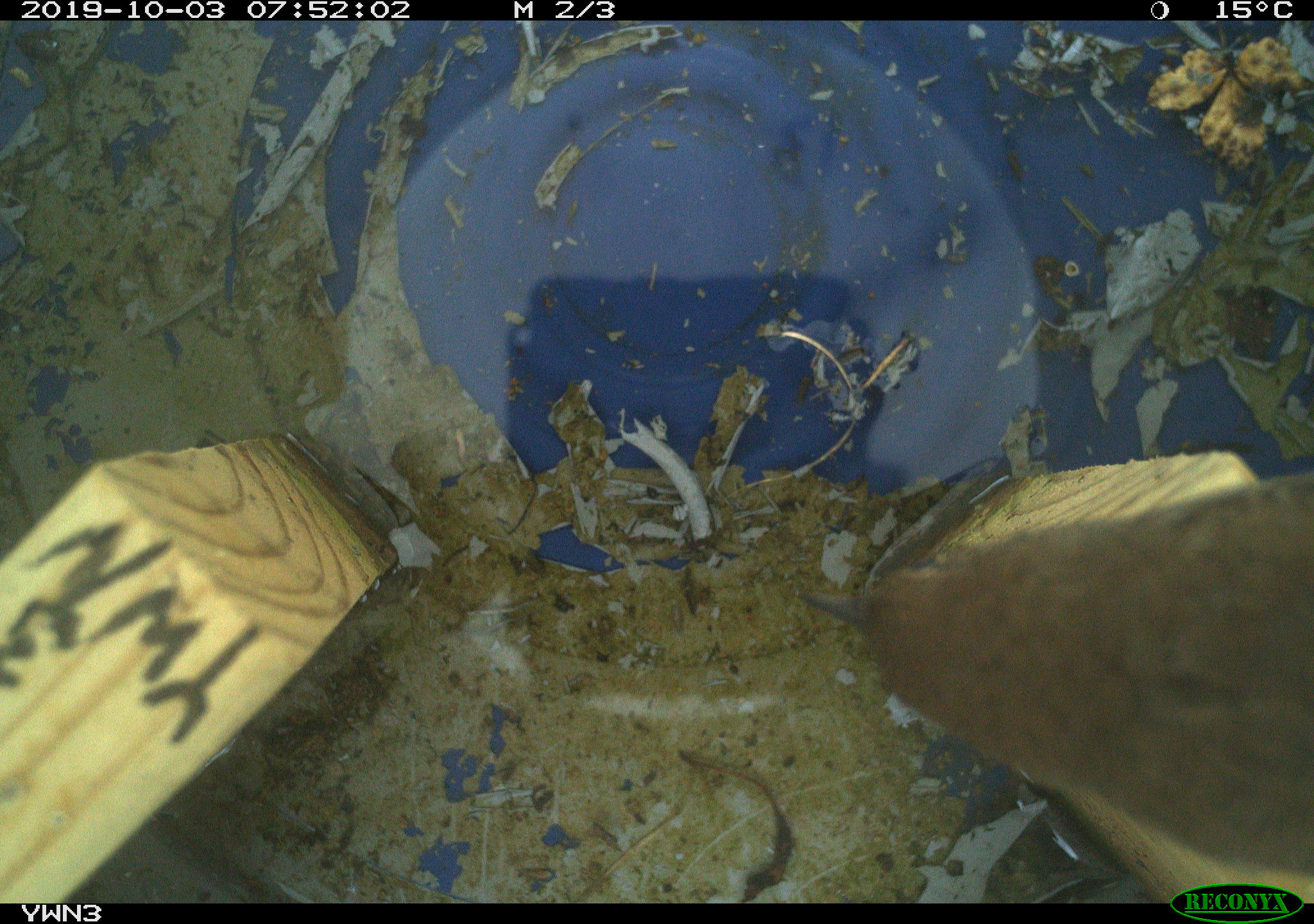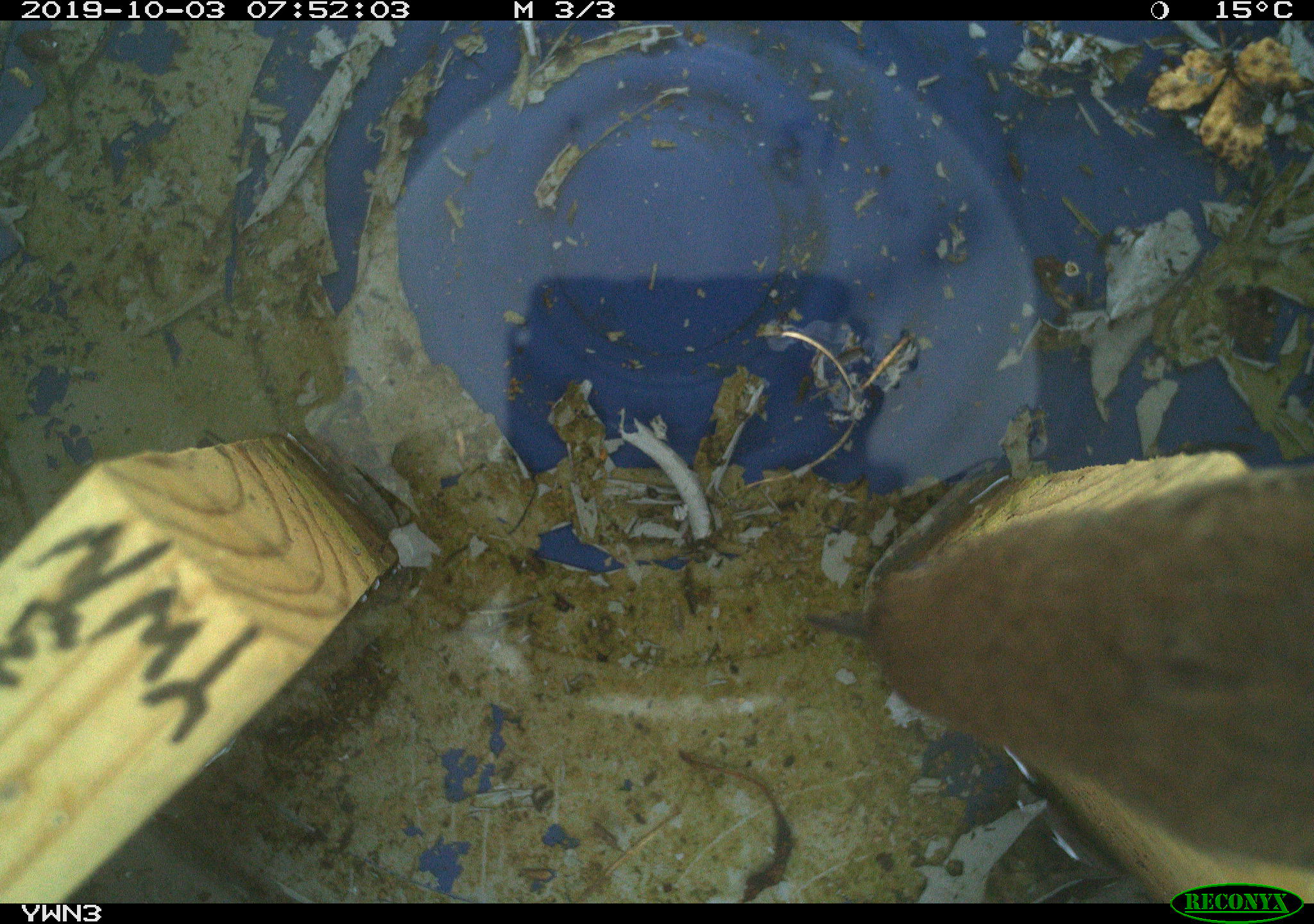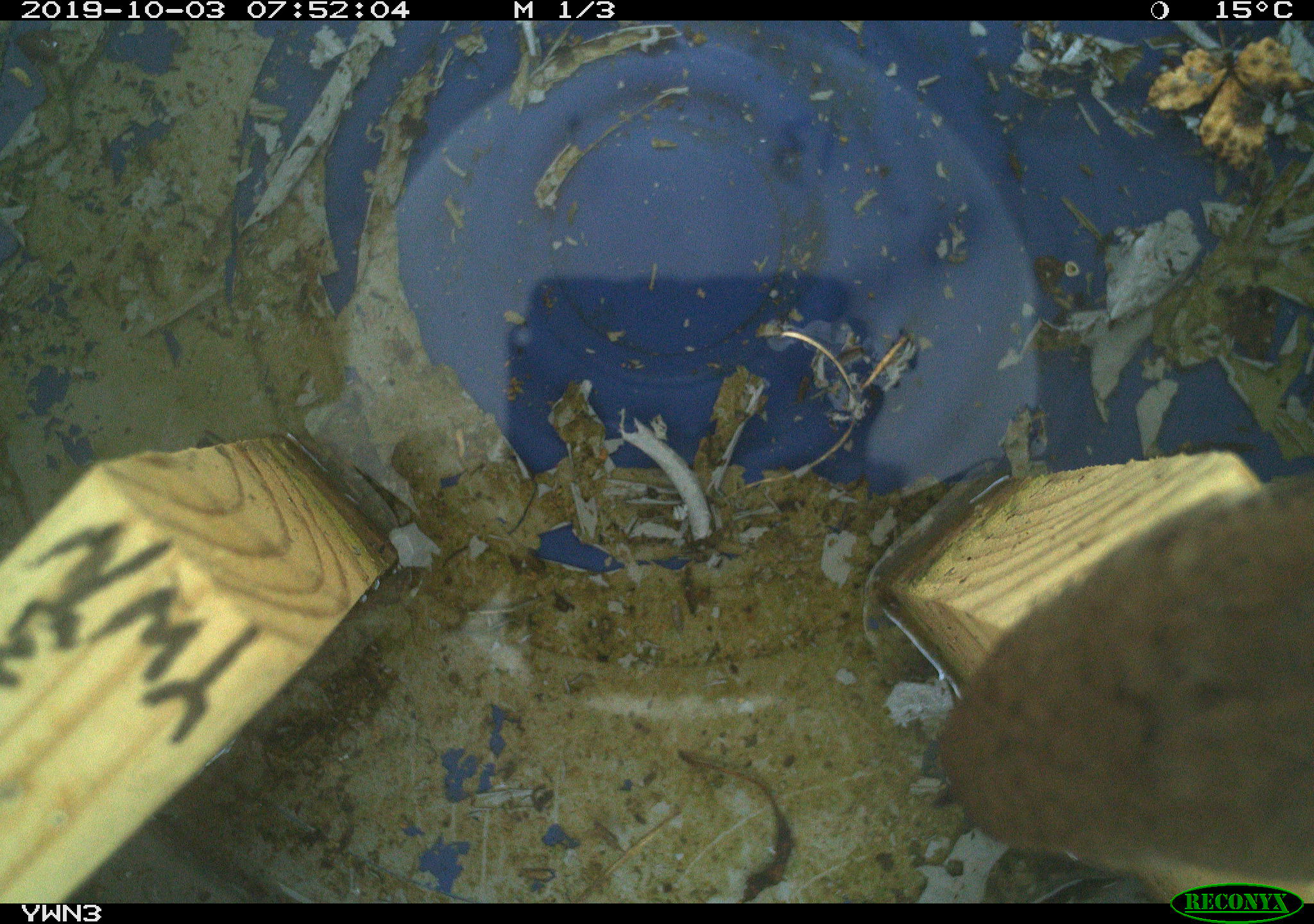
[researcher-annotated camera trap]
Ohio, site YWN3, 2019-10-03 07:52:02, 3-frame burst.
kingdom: Animalia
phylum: Chordata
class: Aves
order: Passeriformes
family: Troglodytidae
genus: Troglodytes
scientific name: Troglodytes aedon aedon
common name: northern house wren